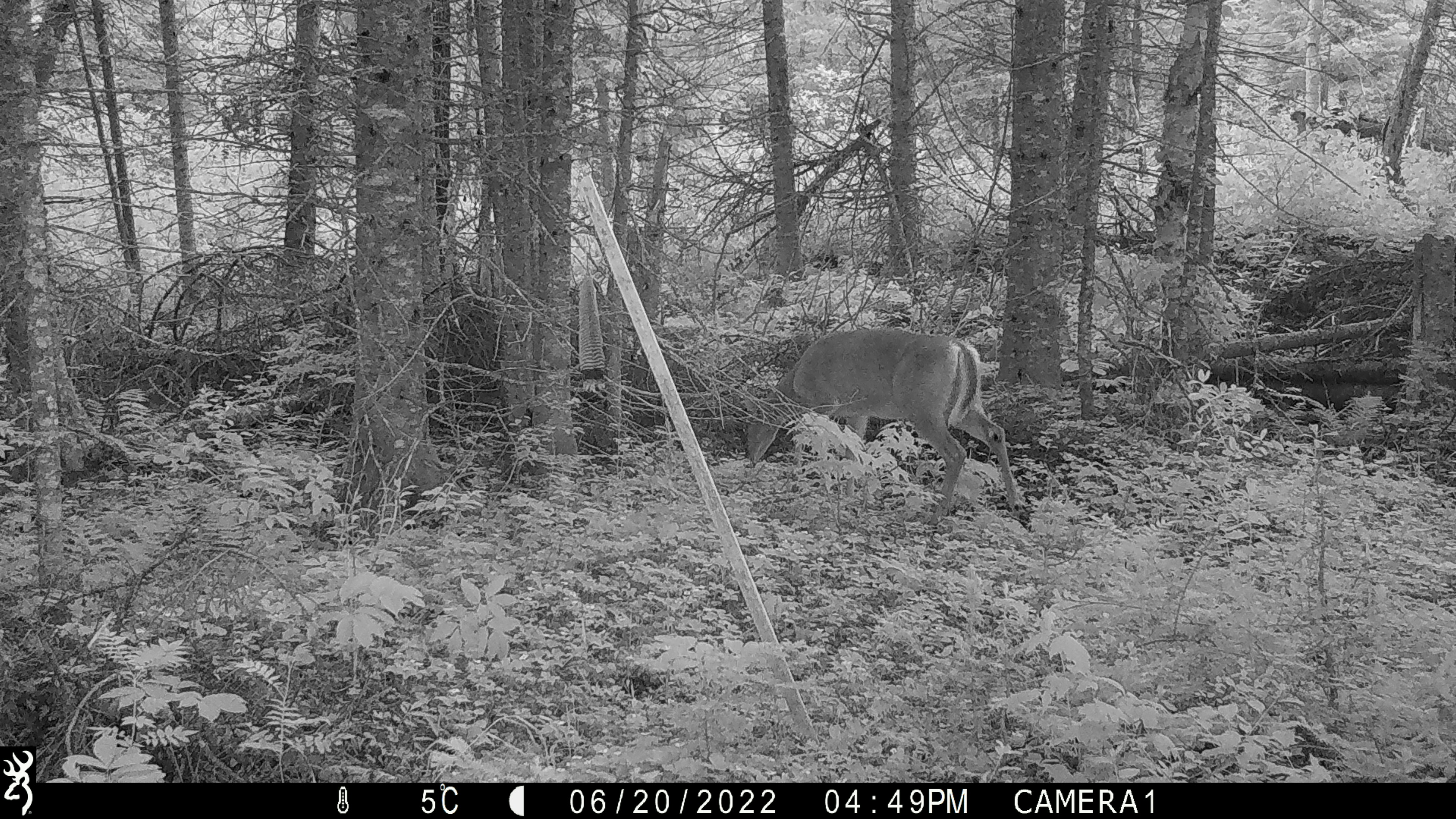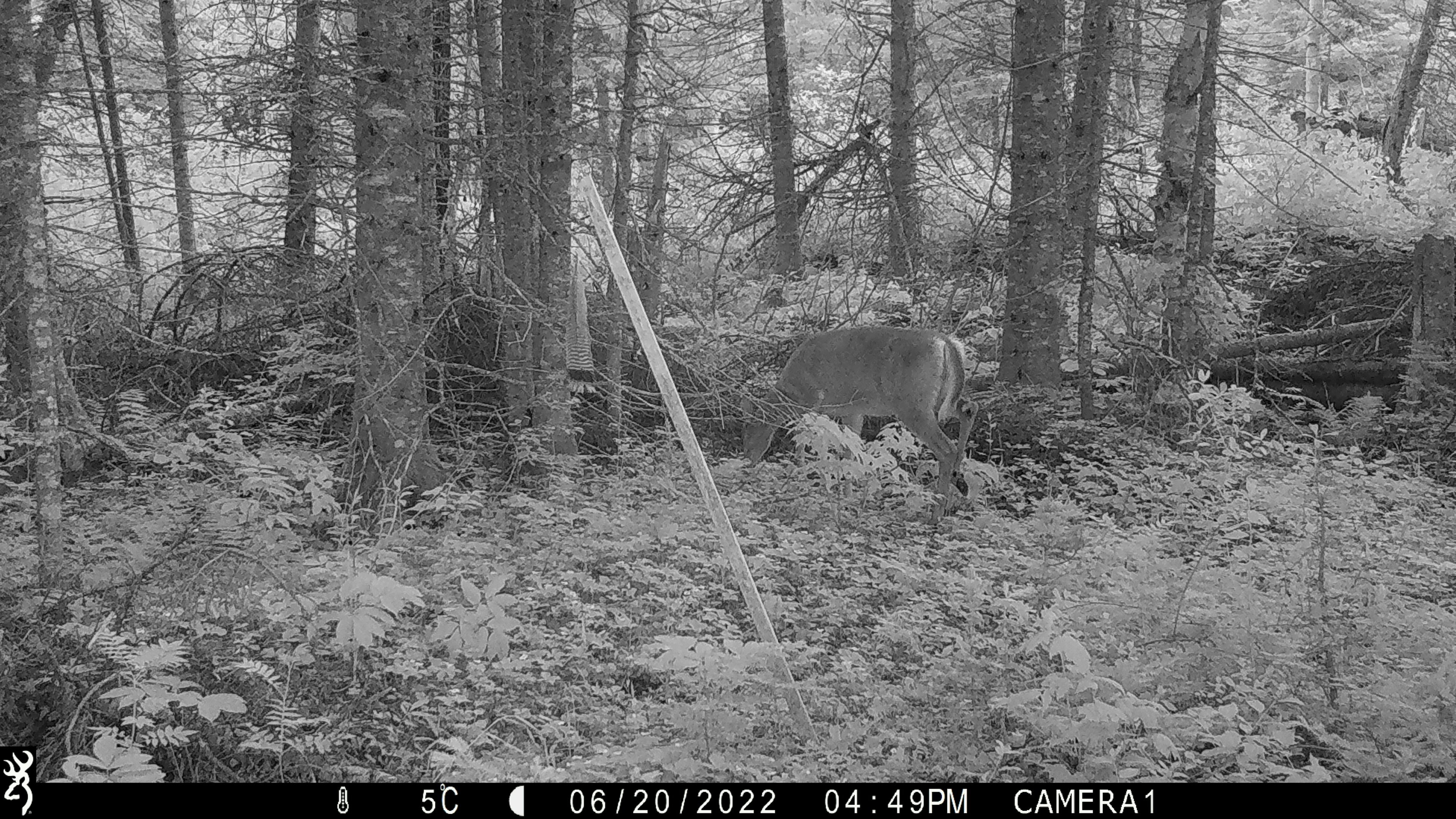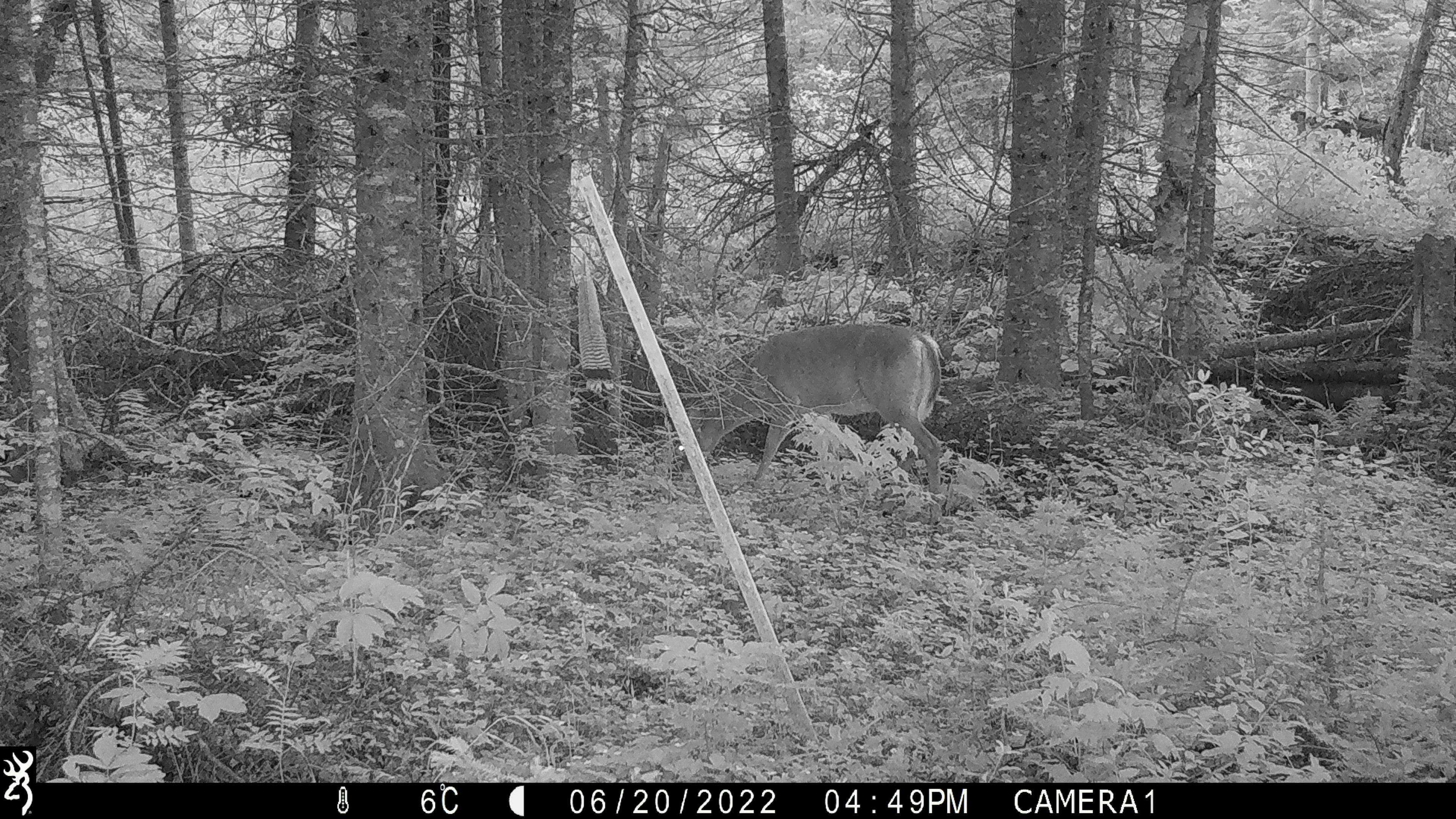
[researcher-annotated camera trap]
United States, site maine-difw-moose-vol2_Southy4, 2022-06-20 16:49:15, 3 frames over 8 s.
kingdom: Animalia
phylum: Chordata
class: Mammalia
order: Artiodactyla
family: Cervidae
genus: Odocoileus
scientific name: Odocoileus virginianus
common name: white-tailed deer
White-tailed deer (Odocoileus virginianus).